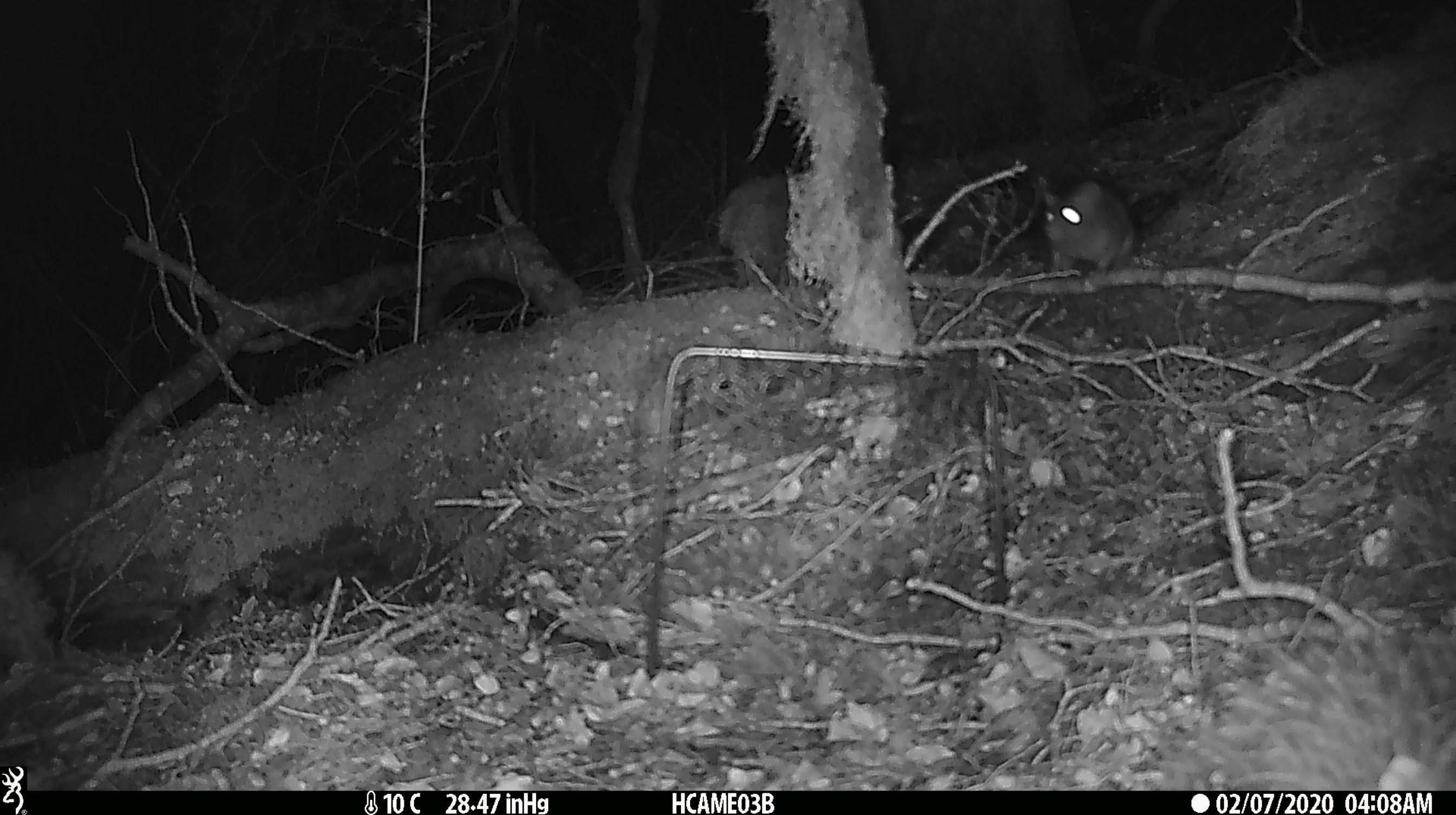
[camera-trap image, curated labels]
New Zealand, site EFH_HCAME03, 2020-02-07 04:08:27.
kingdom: Animalia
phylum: Chordata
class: Mammalia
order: Rodentia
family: Muridae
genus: Rattus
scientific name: Rattus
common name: rat